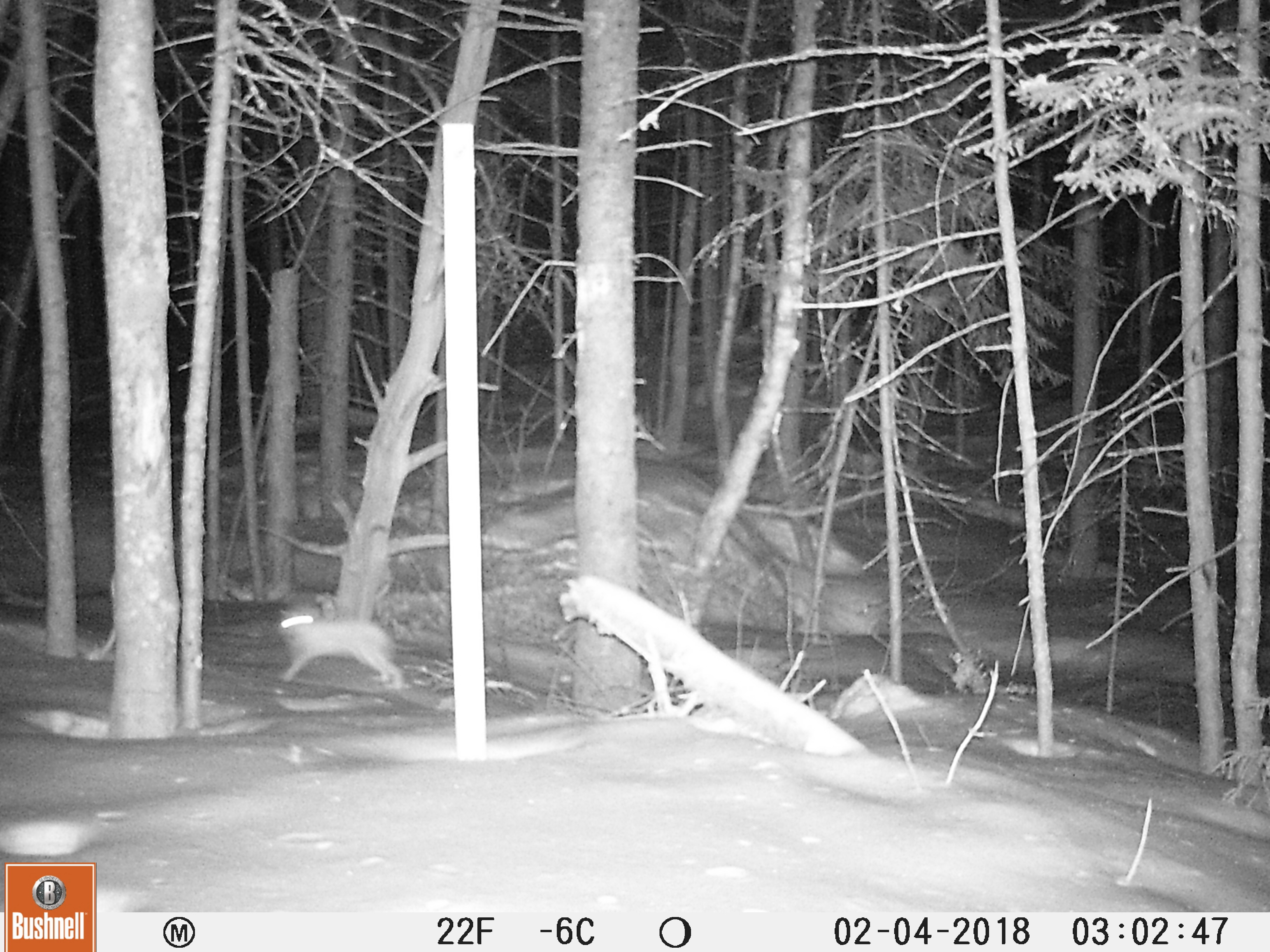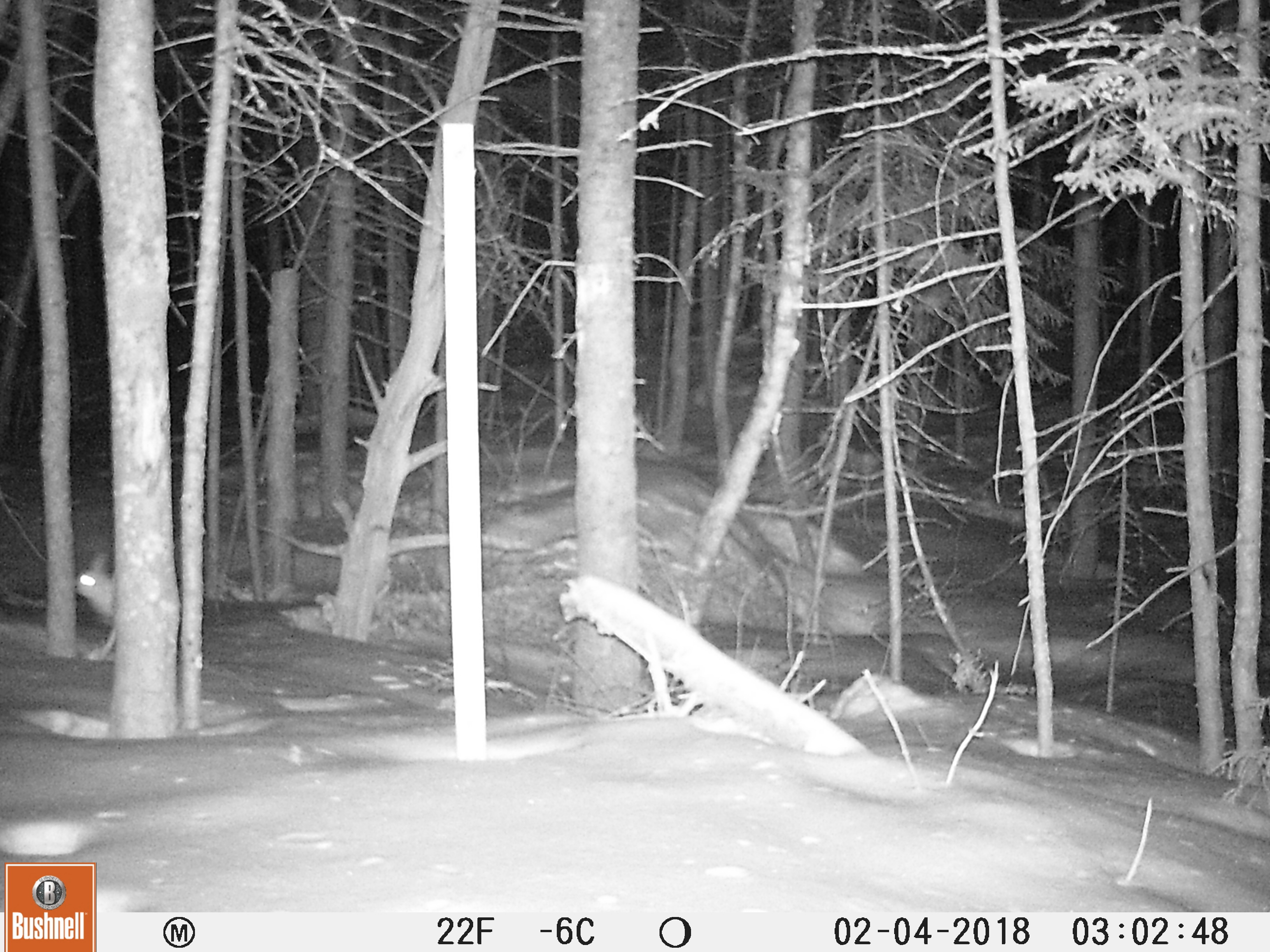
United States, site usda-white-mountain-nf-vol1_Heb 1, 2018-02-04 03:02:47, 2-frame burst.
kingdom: Animalia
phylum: Chordata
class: Mammalia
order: Lagomorpha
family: Leporidae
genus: Lepus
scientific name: Lepus americanus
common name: snowshoe hare